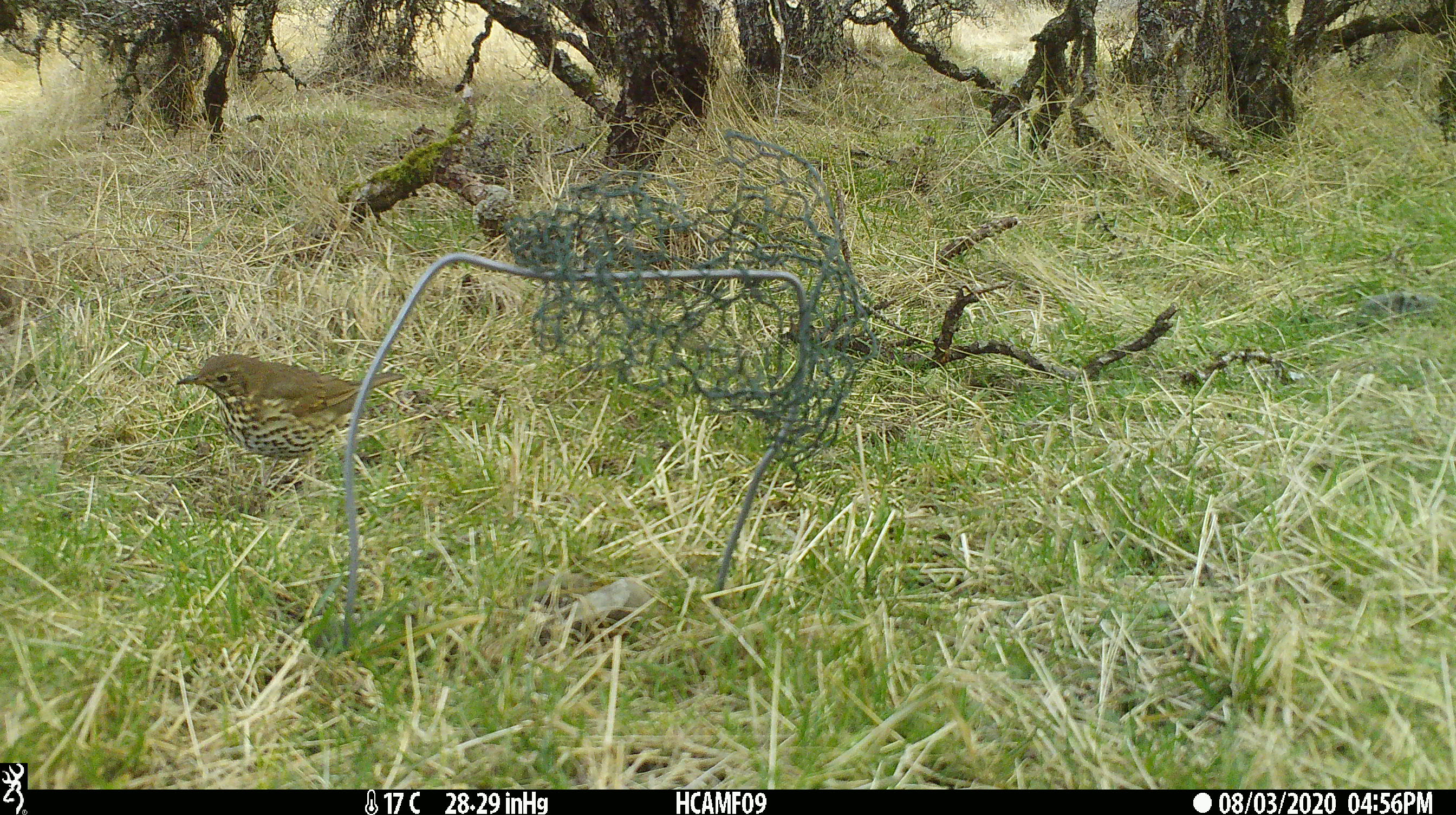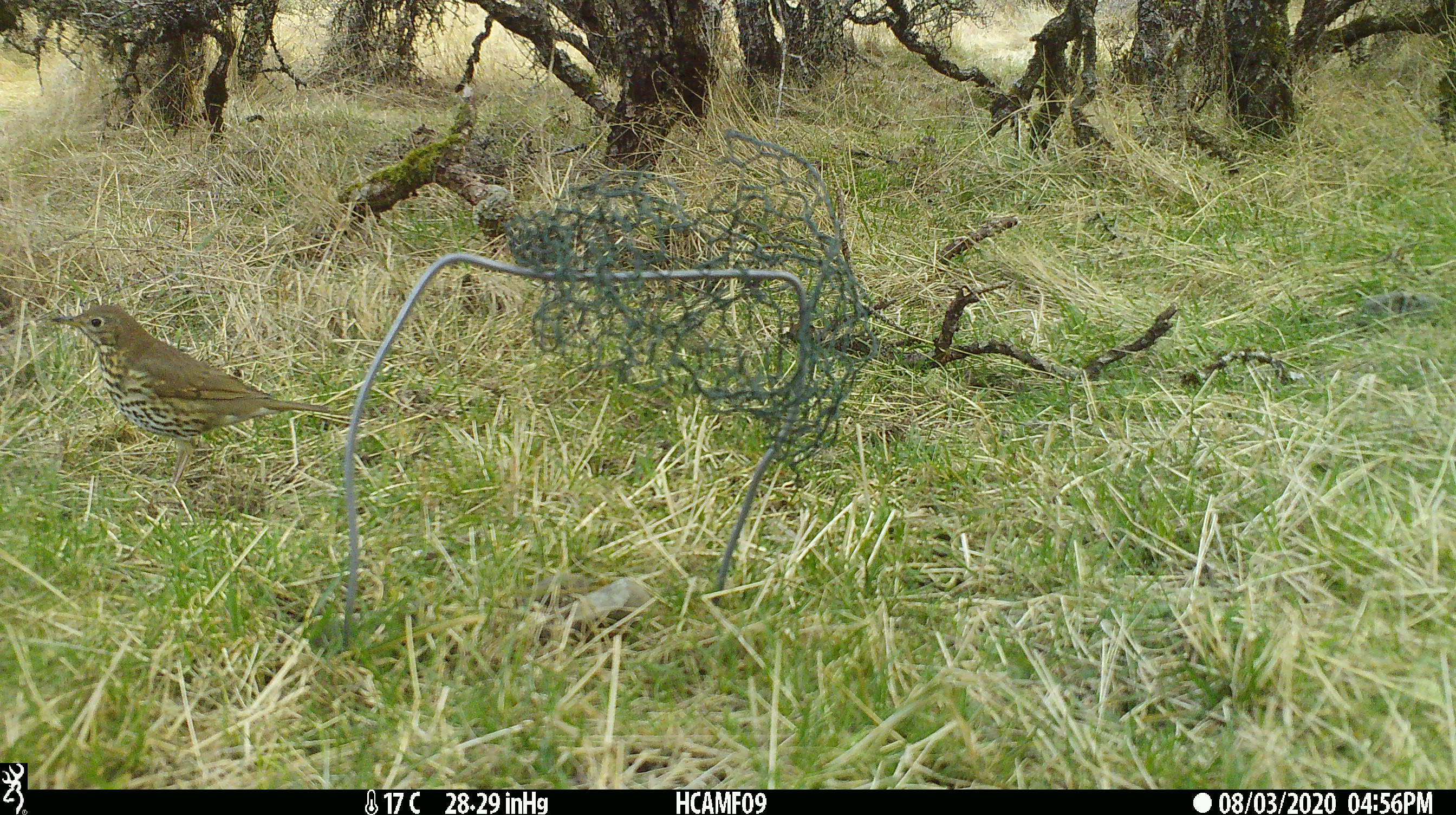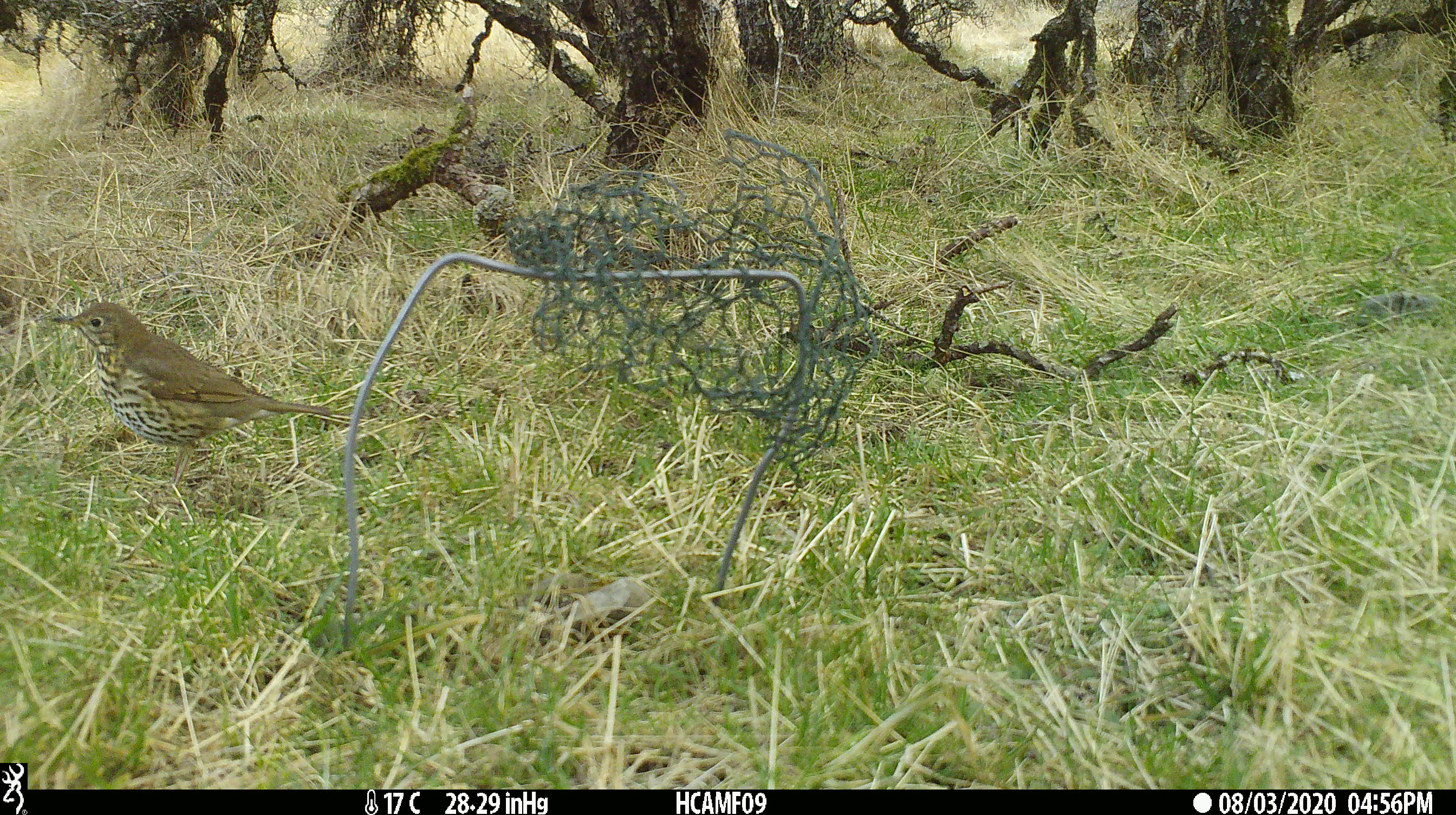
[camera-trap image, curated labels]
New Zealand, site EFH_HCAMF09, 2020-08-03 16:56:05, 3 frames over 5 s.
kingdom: Animalia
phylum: Chordata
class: Aves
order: Passeriformes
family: Turdidae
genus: Turdus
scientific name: Turdus philomelos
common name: song thrush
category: thrush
Thrush (song thrush) (Turdus philomelos).